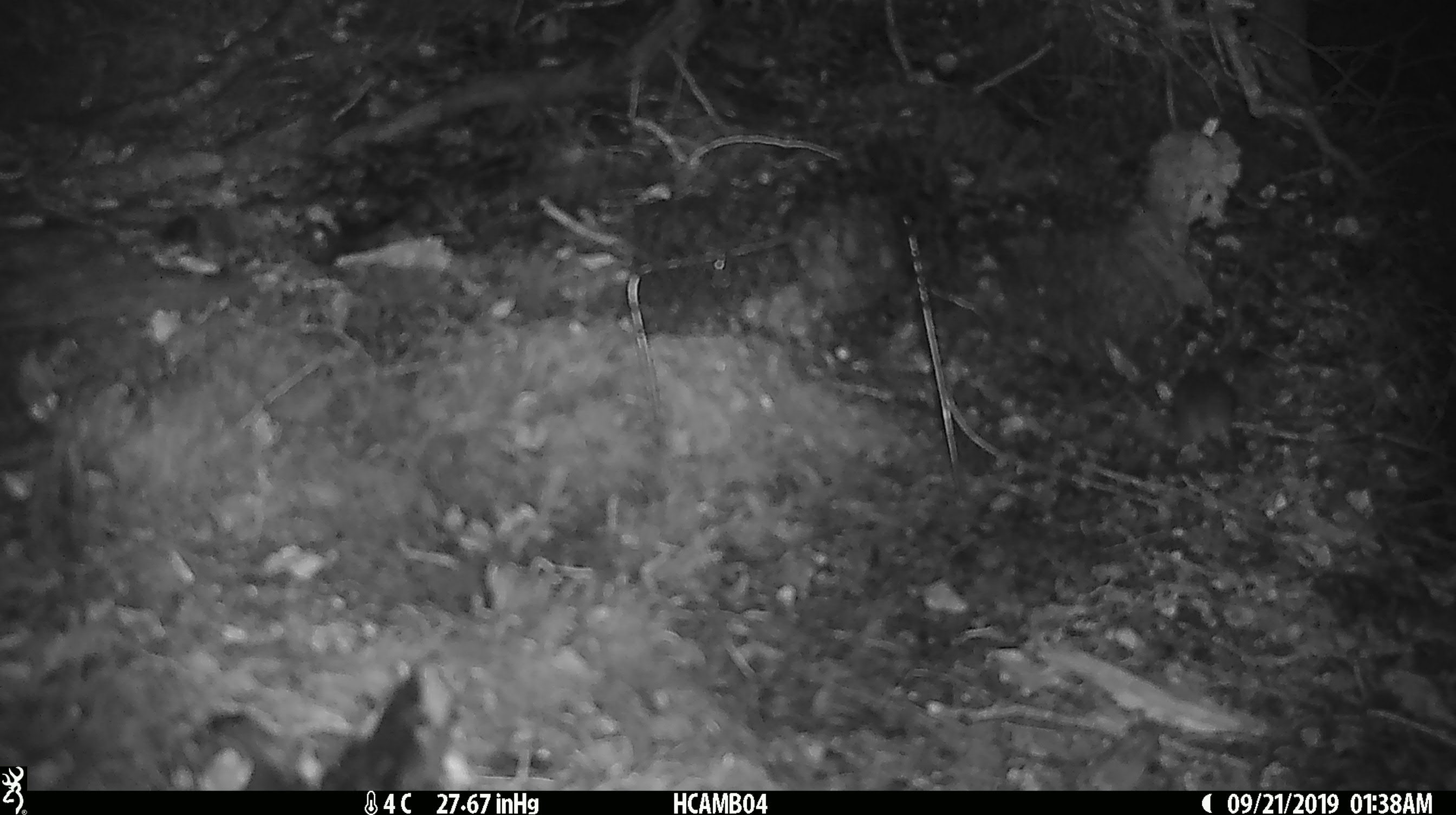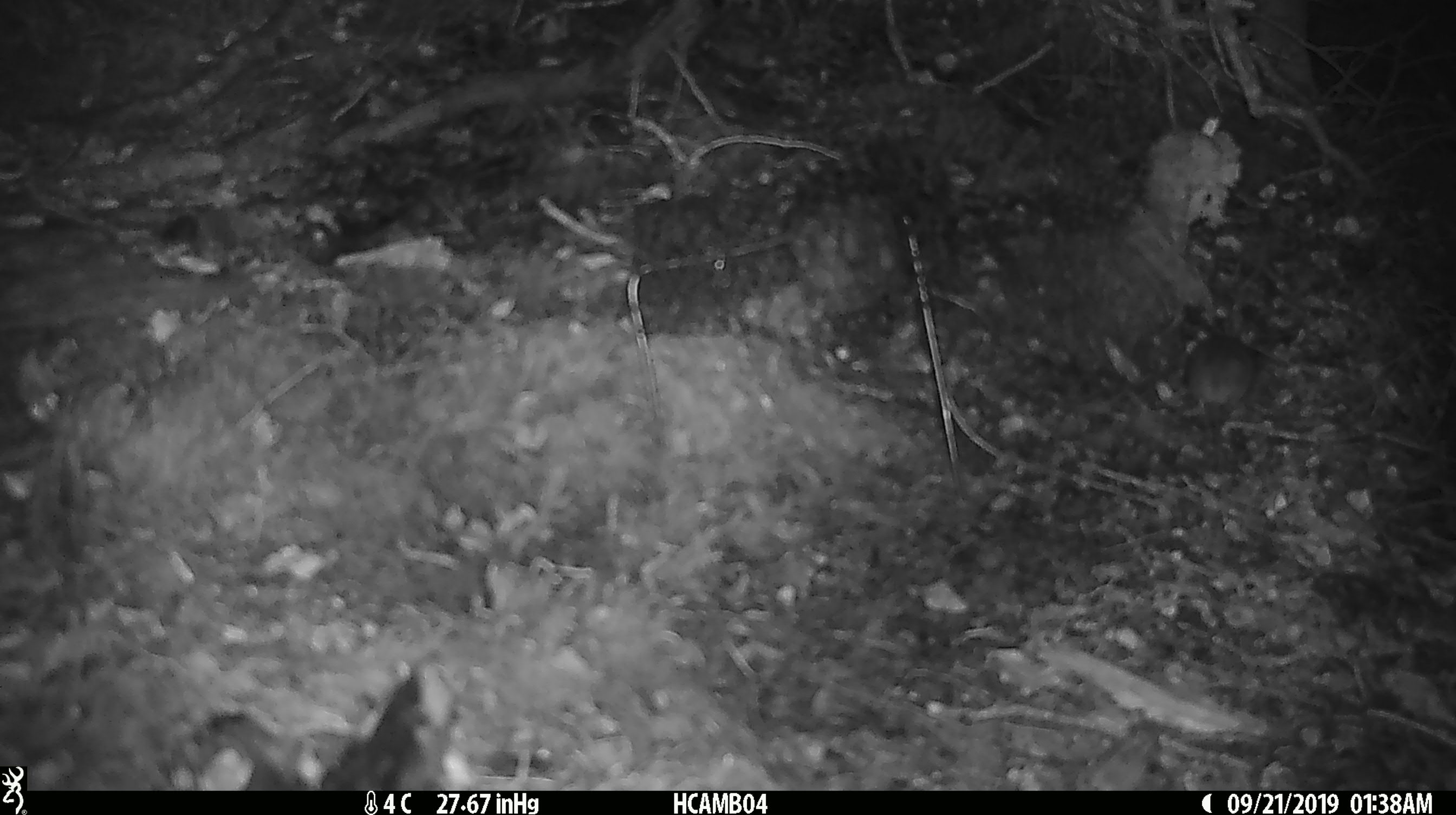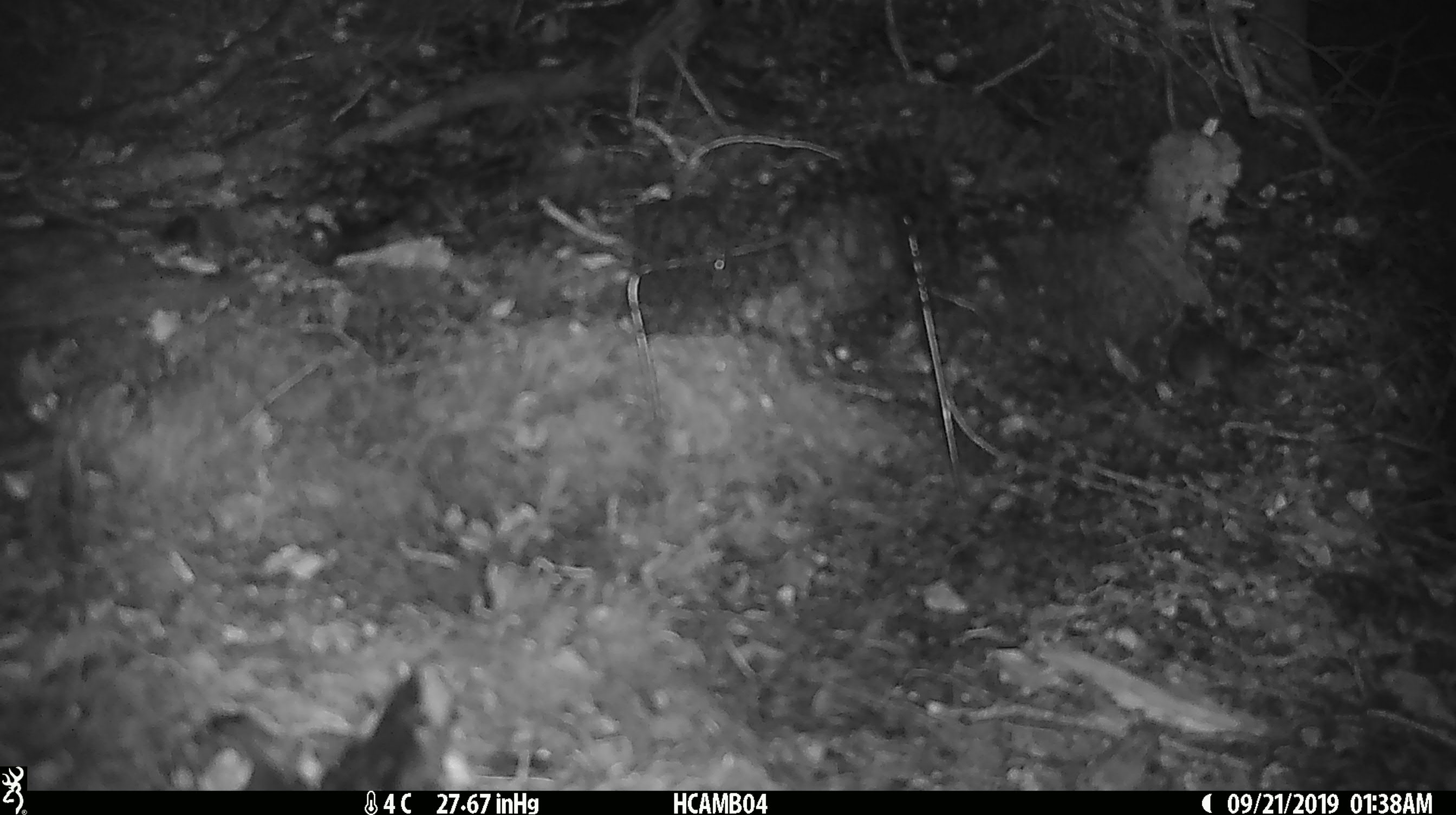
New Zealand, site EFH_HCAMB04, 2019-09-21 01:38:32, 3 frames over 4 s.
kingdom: Animalia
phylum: Chordata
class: Mammalia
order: Rodentia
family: Muridae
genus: Mus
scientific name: Mus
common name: mouse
Mouse (Mus).